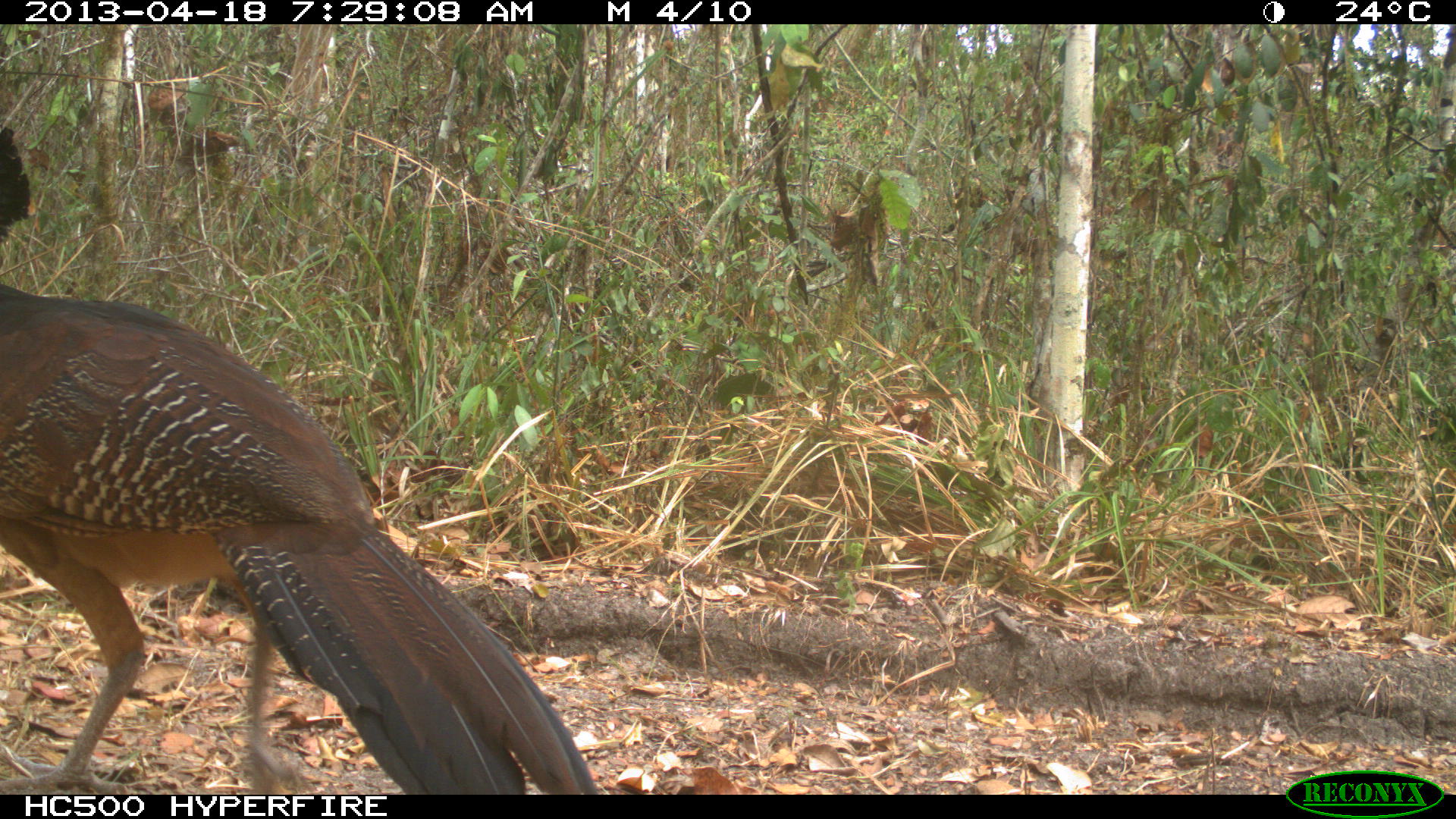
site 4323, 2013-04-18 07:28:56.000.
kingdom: Animalia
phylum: Chordata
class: Aves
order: Galliformes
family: Cracidae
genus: Crax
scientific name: Crax rubra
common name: great curassow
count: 1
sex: female